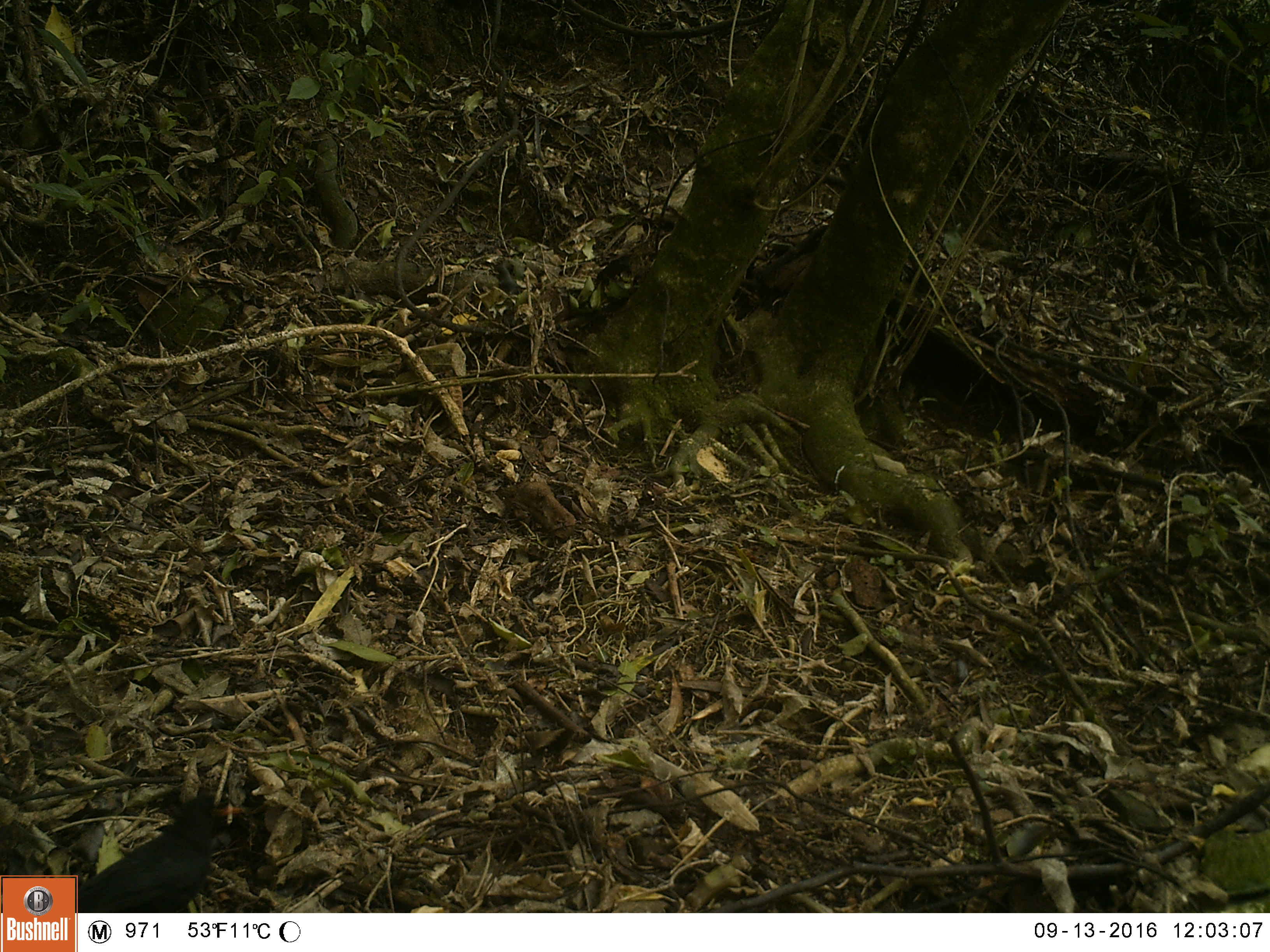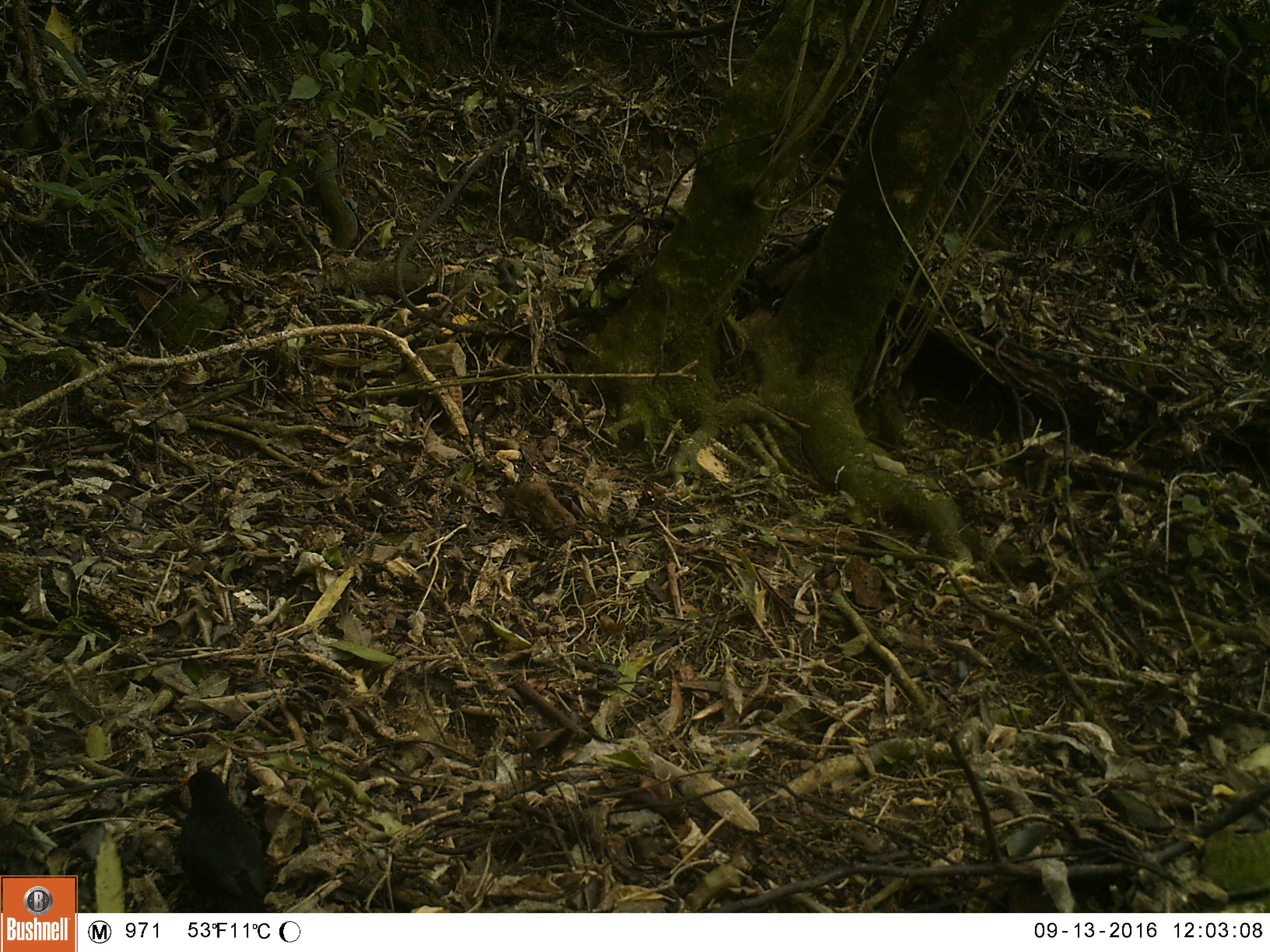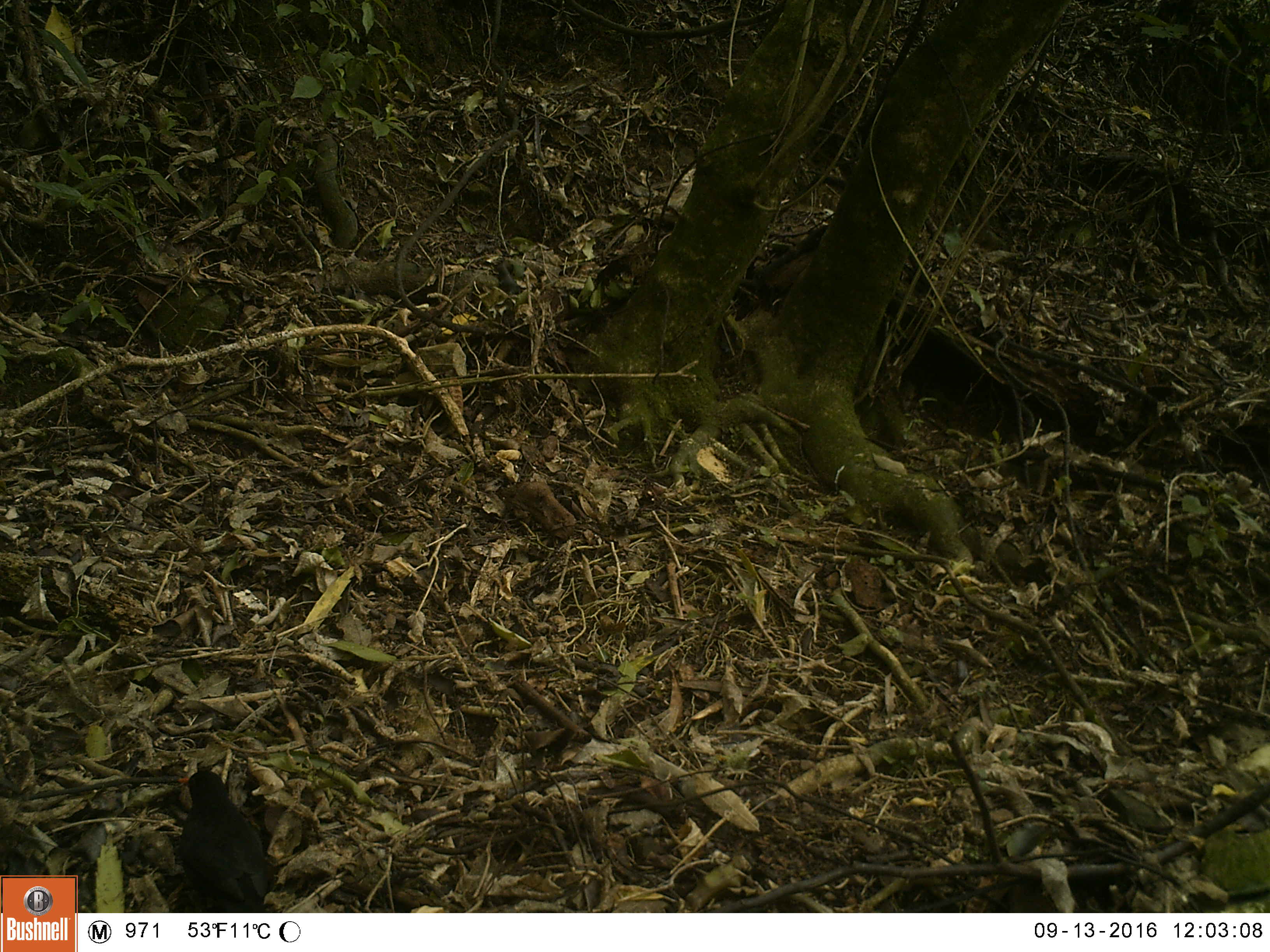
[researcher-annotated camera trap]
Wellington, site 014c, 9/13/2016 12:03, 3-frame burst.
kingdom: Animalia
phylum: Chordata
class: Aves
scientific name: Aves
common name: bird